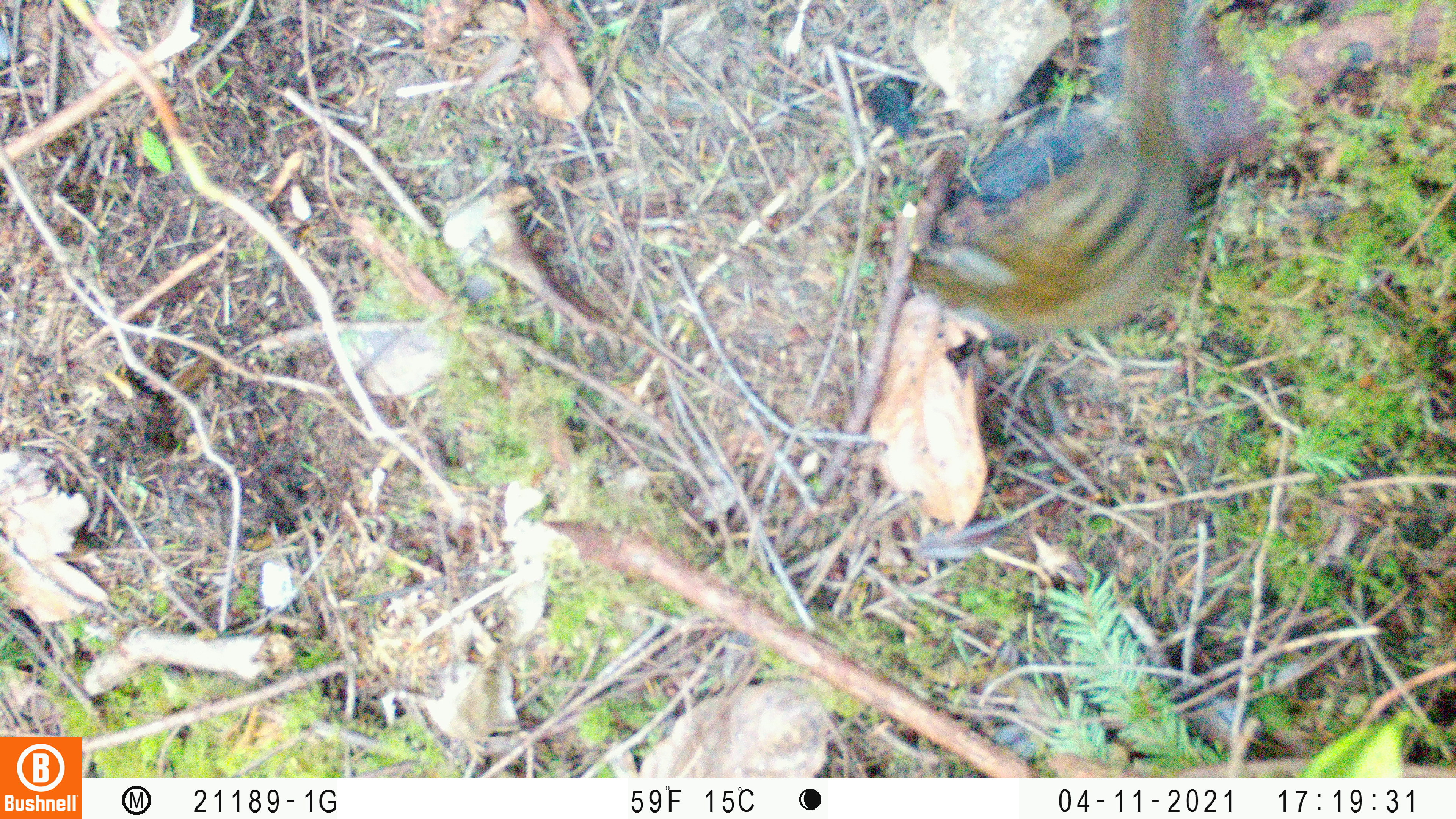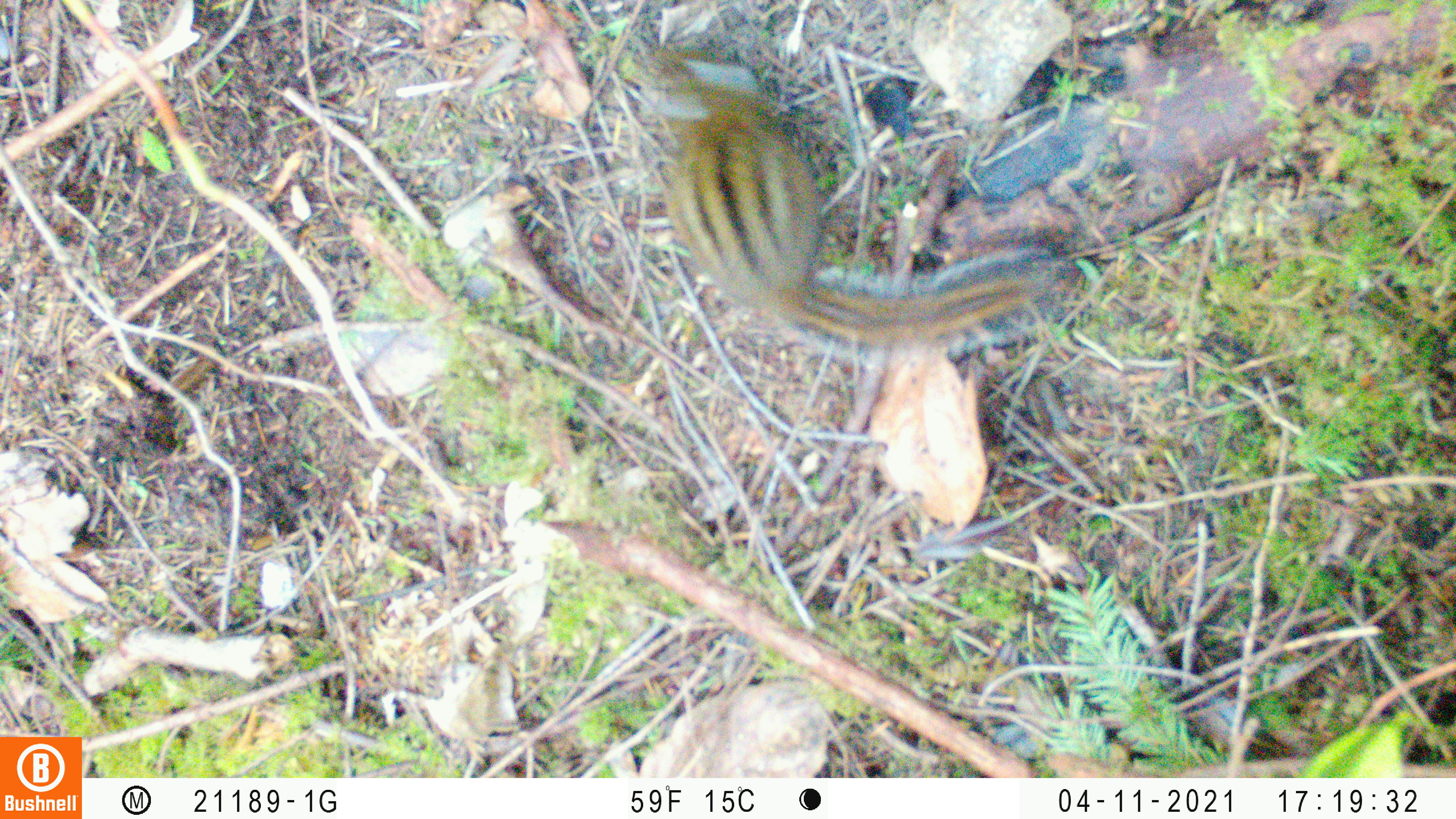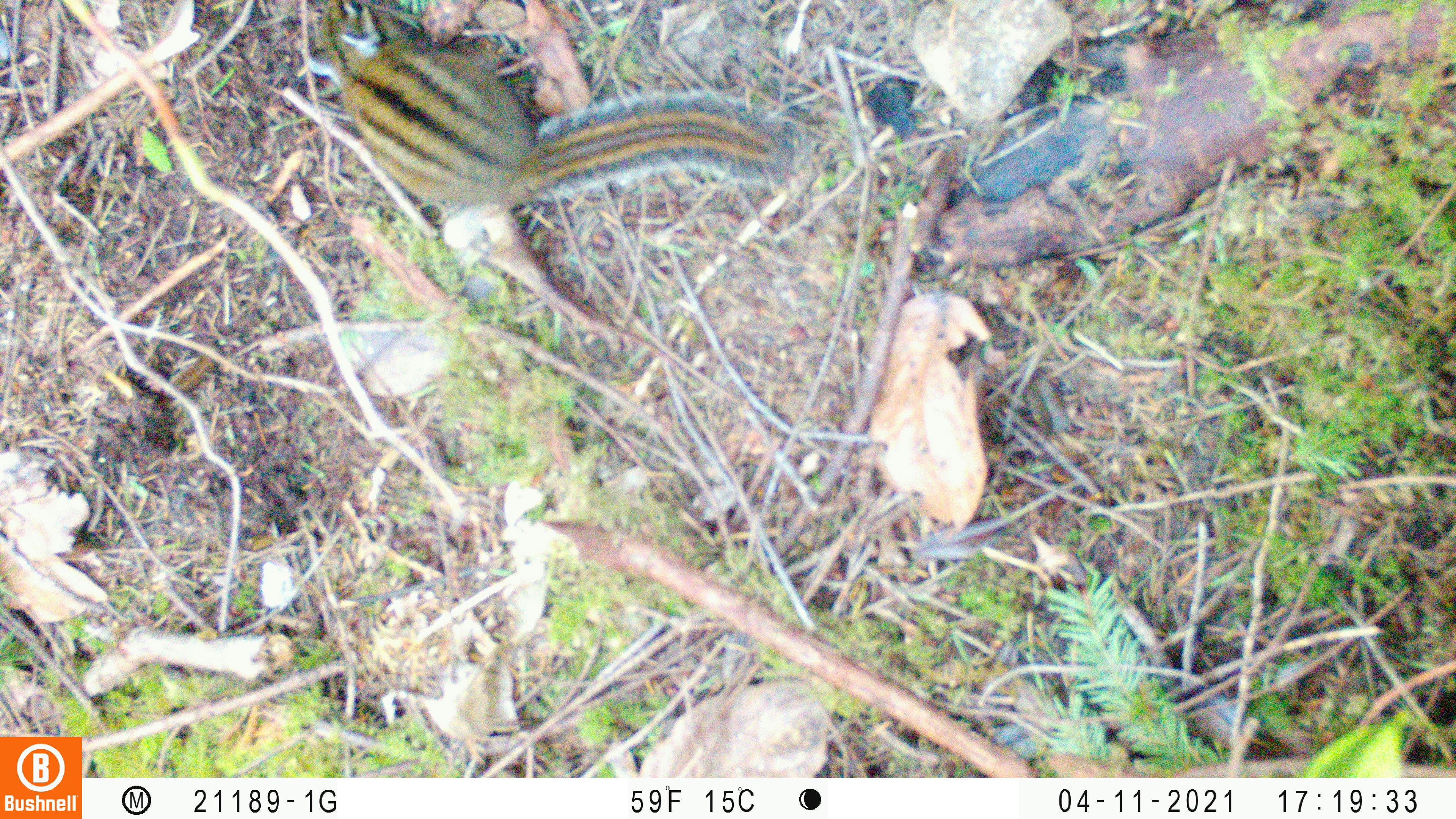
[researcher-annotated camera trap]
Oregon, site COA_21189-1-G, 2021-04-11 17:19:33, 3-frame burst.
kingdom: Animalia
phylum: Chordata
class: Mammalia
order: Rodentia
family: Sciuridae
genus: Neotamias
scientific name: Neotamias townsendii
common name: townsend's chipmunk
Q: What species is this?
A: Townsend's chipmunk (Neotamias townsendii).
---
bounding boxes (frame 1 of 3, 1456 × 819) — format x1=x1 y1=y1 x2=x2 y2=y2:
townsend's chipmunk: x1=888 y1=3 x2=1211 y2=339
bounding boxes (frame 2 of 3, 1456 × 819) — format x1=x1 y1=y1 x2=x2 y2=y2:
townsend's chipmunk: x1=636 y1=41 x2=1073 y2=363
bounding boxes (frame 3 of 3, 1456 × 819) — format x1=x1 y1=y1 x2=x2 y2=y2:
townsend's chipmunk: x1=293 y1=2 x2=801 y2=243